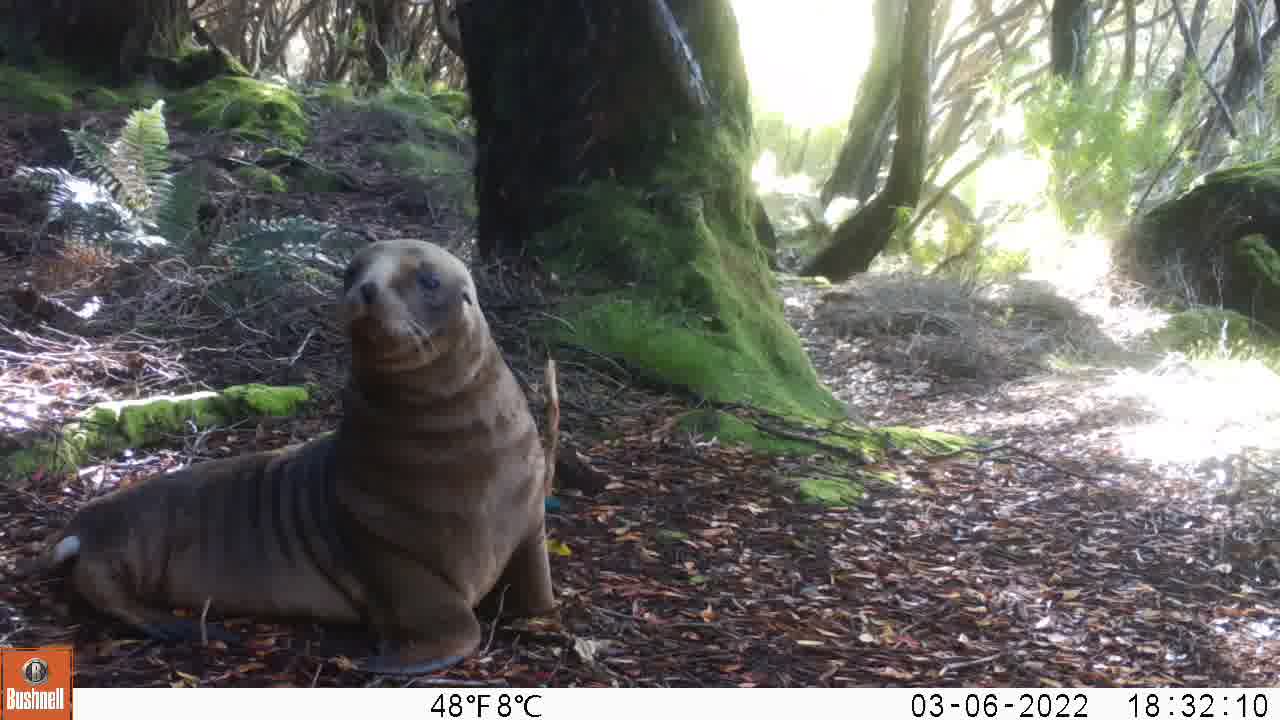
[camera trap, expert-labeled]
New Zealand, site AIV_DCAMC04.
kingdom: Animalia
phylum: Chordata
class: Mammalia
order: Carnivora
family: Otariidae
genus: Phocarctos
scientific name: Phocarctos hookeri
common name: new zealand sea lion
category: sealion